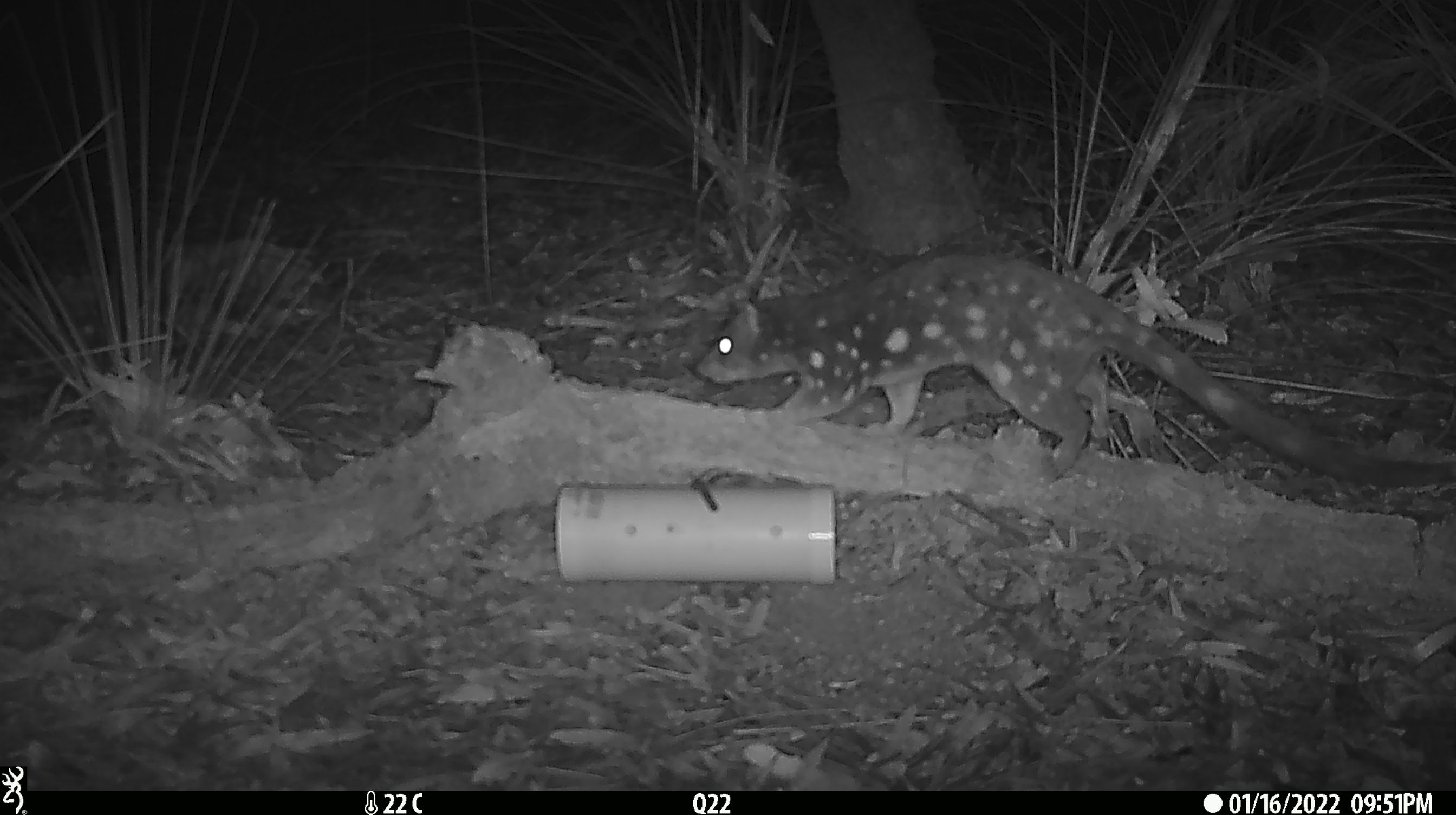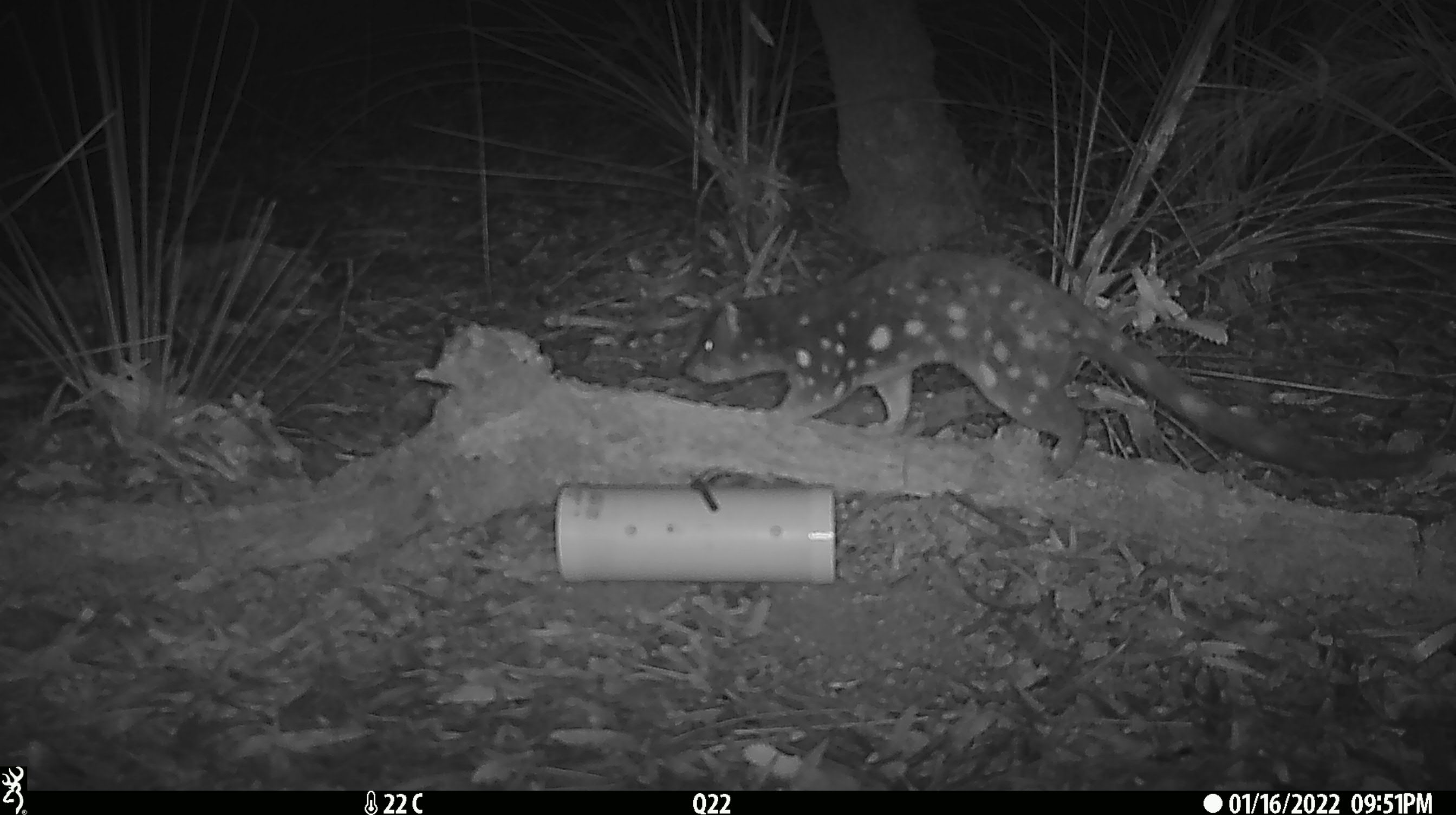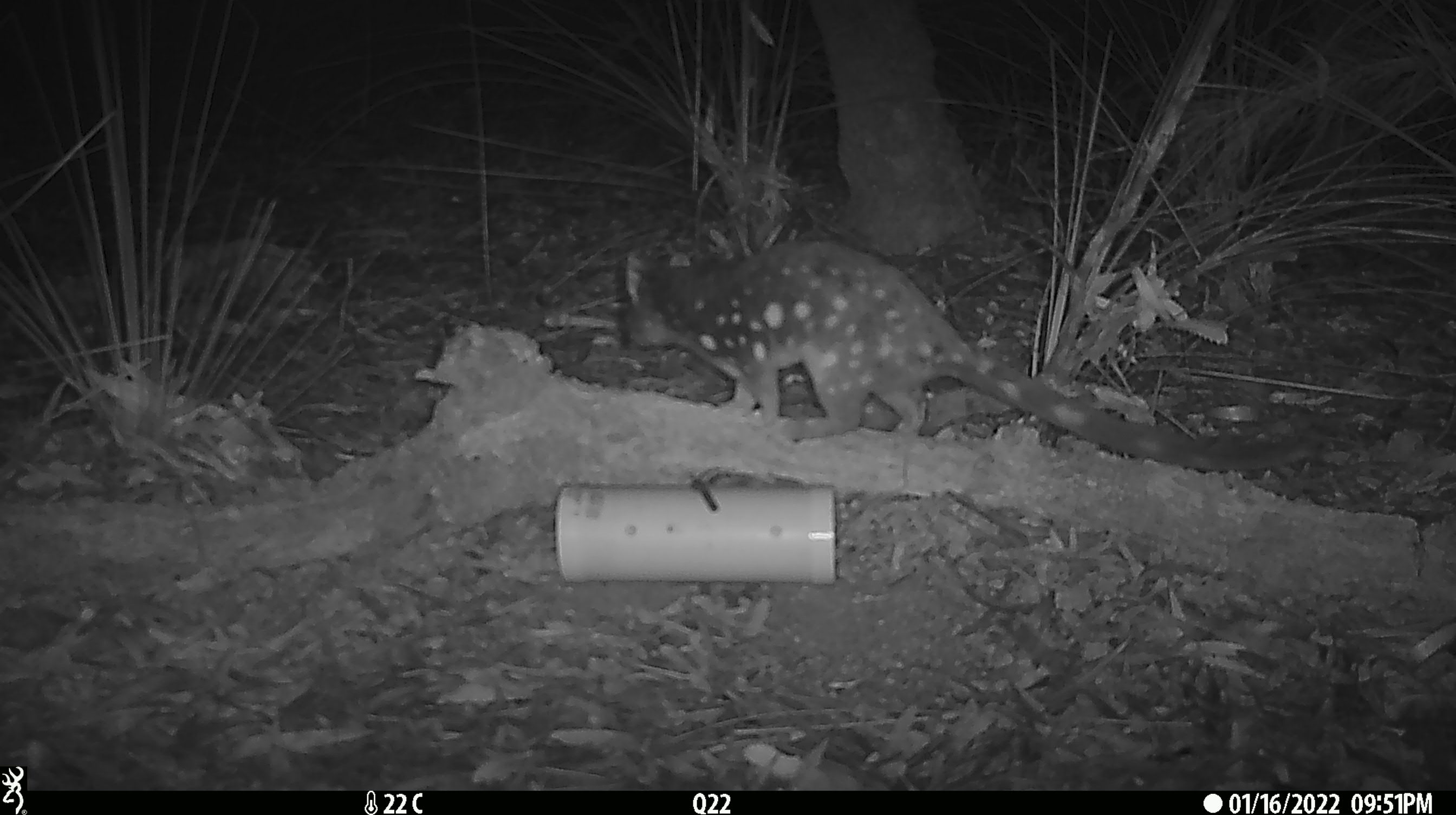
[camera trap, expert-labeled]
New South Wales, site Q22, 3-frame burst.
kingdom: Animalia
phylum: Chordata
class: Mammalia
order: Dasyuromorphia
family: Dasyuridae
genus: Dasyurus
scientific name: Dasyurus maculatus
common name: spotted-tailed quoll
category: quoll